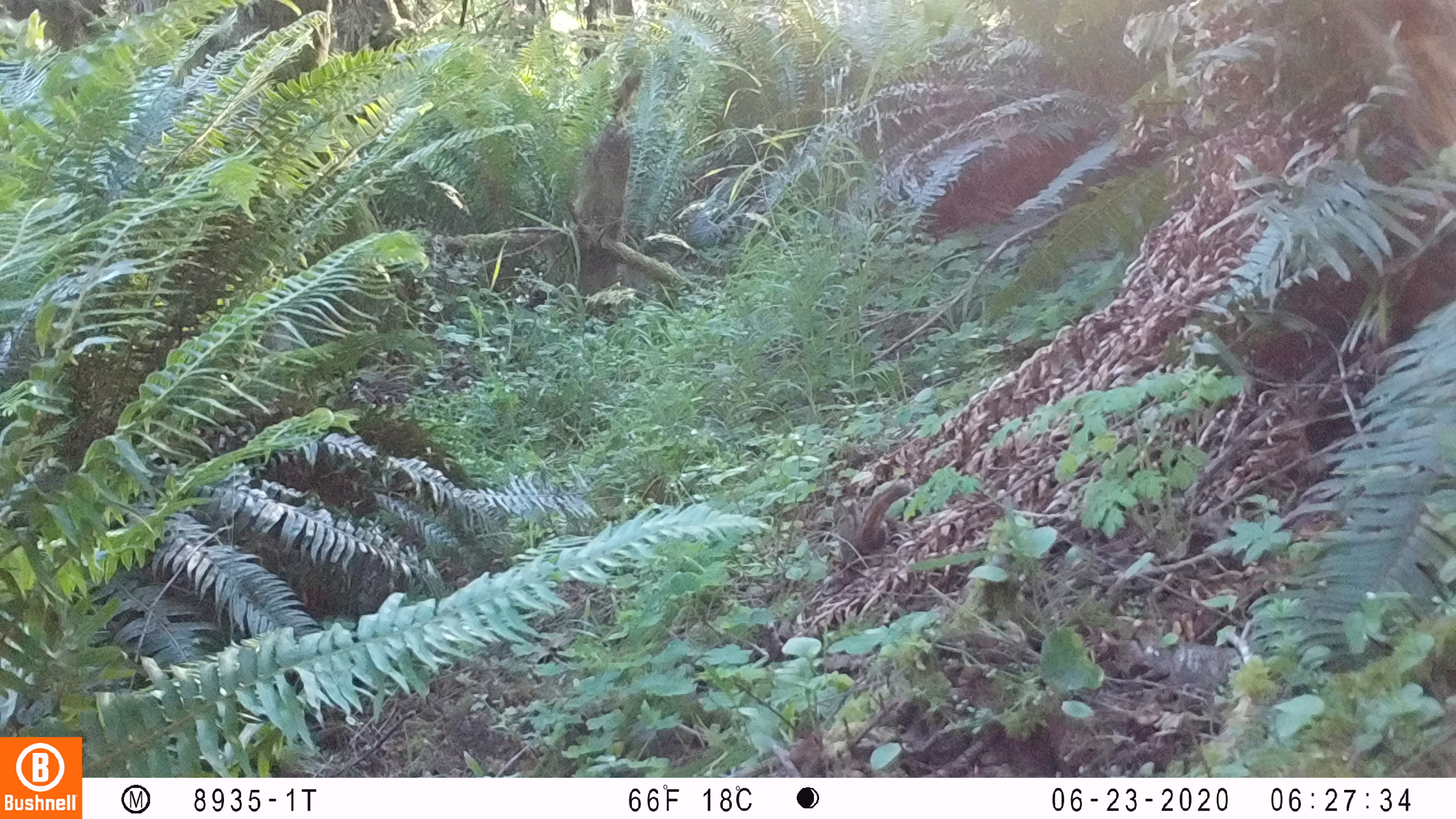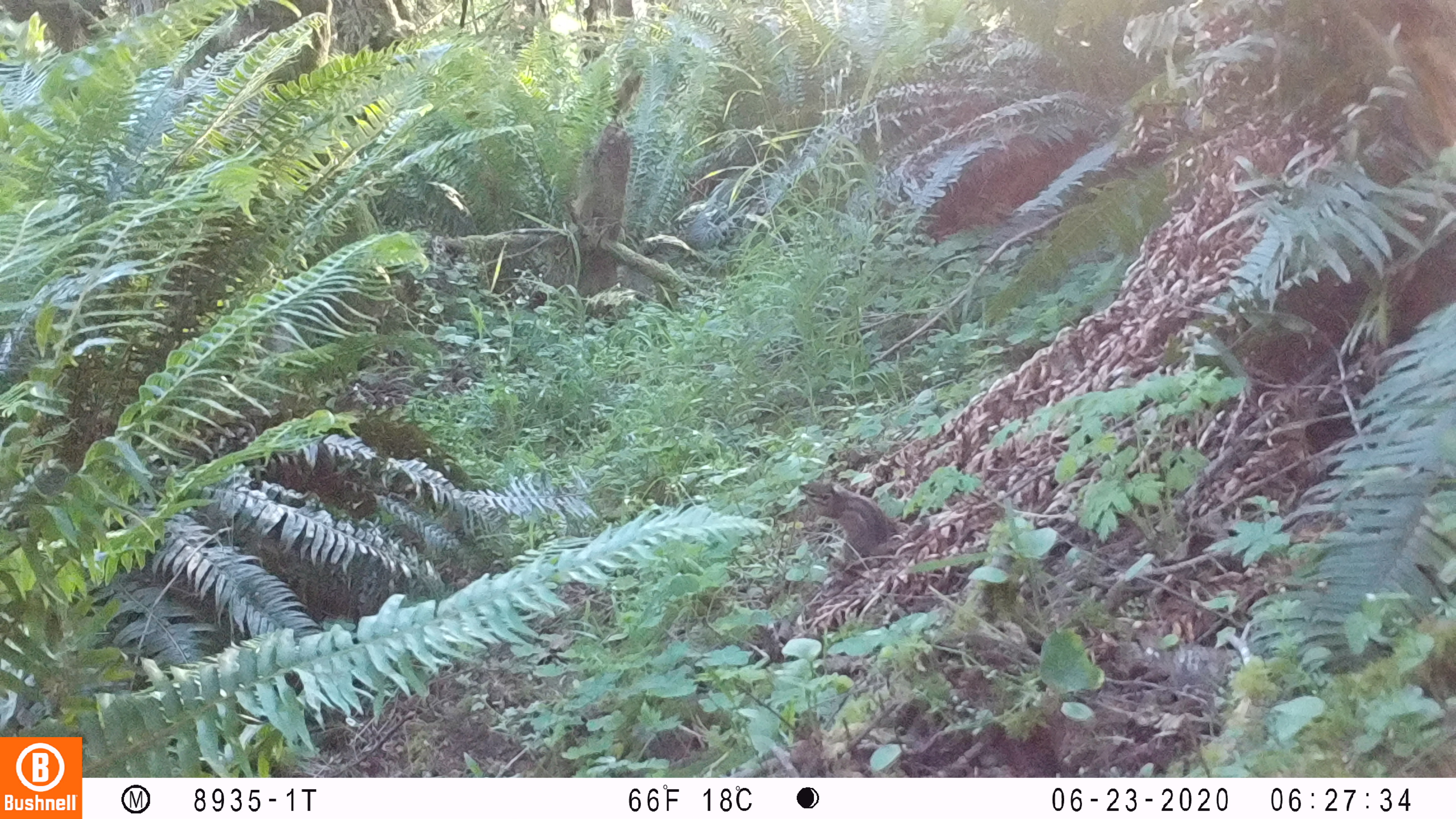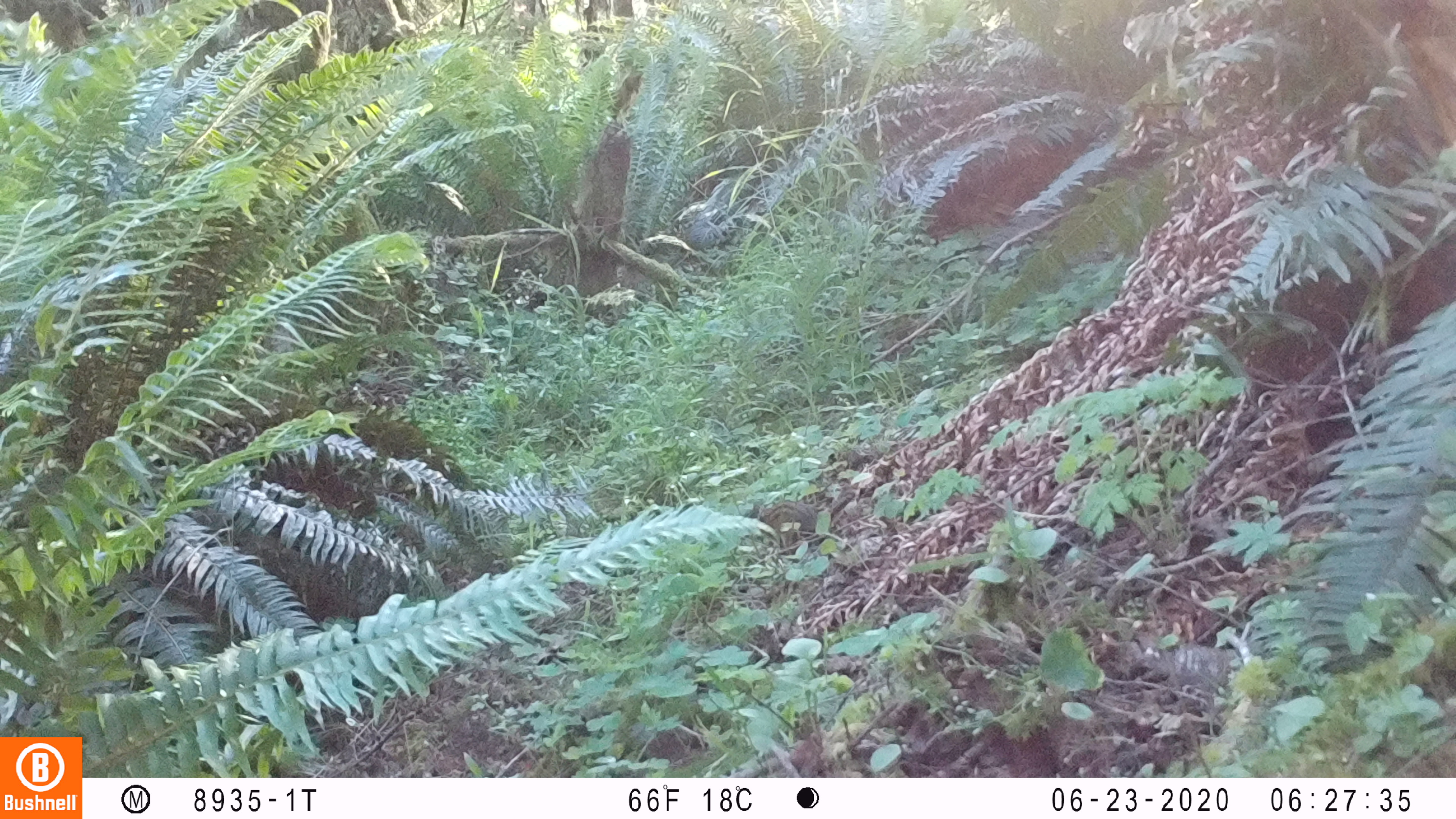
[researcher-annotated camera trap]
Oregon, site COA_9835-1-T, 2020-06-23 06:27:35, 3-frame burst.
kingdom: Animalia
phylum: Chordata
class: Mammalia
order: Rodentia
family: Sciuridae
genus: Neotamias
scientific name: Neotamias townsendii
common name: townsend's chipmunk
Townsend's chipmunk (Neotamias townsendii).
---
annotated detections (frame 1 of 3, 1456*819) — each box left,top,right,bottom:
townsend's chipmunk: 833,473,916,569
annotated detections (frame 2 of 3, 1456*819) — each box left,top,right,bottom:
townsend's chipmunk: 792,477,932,566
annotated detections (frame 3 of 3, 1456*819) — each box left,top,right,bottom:
townsend's chipmunk: 741,488,854,550